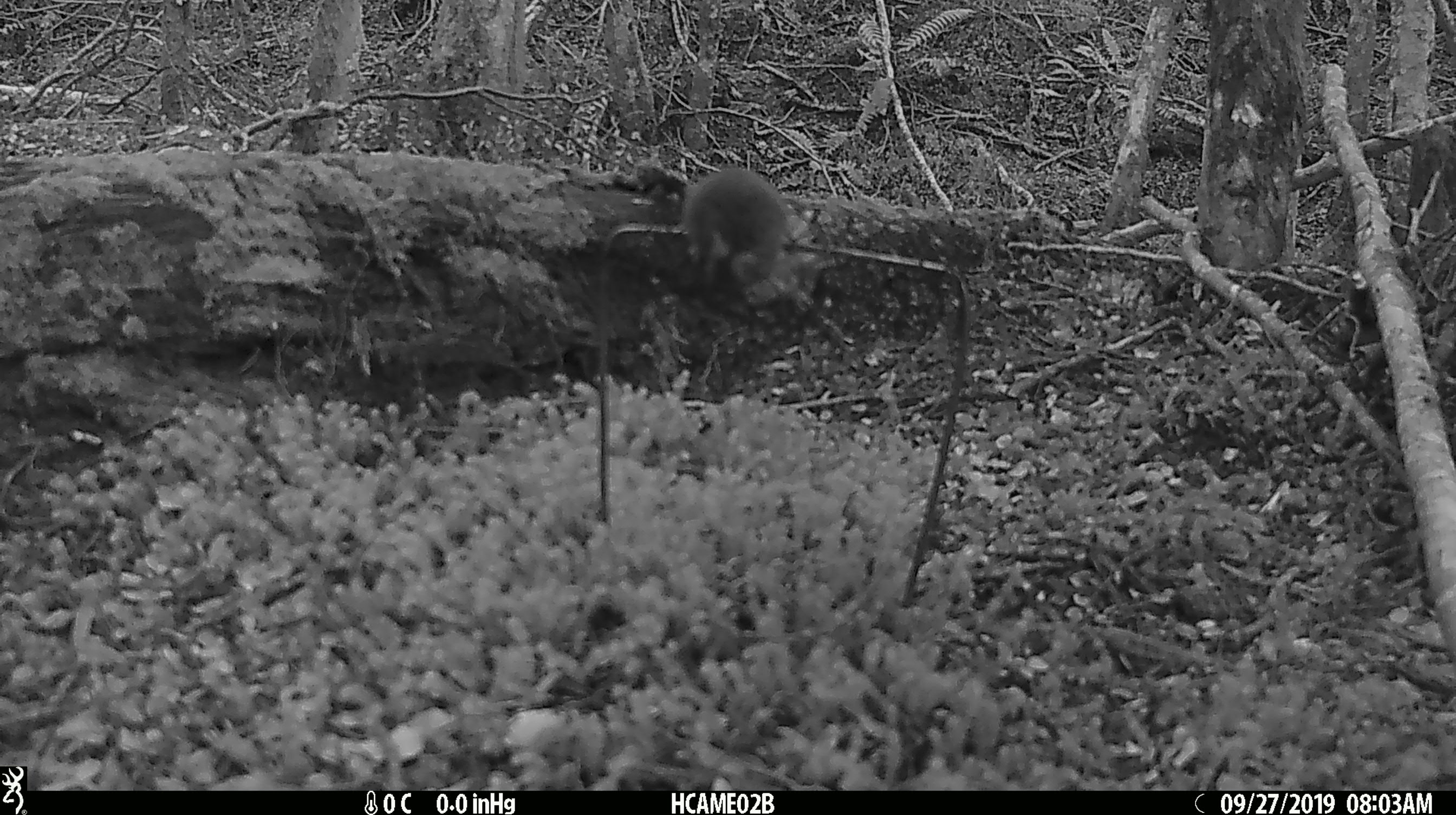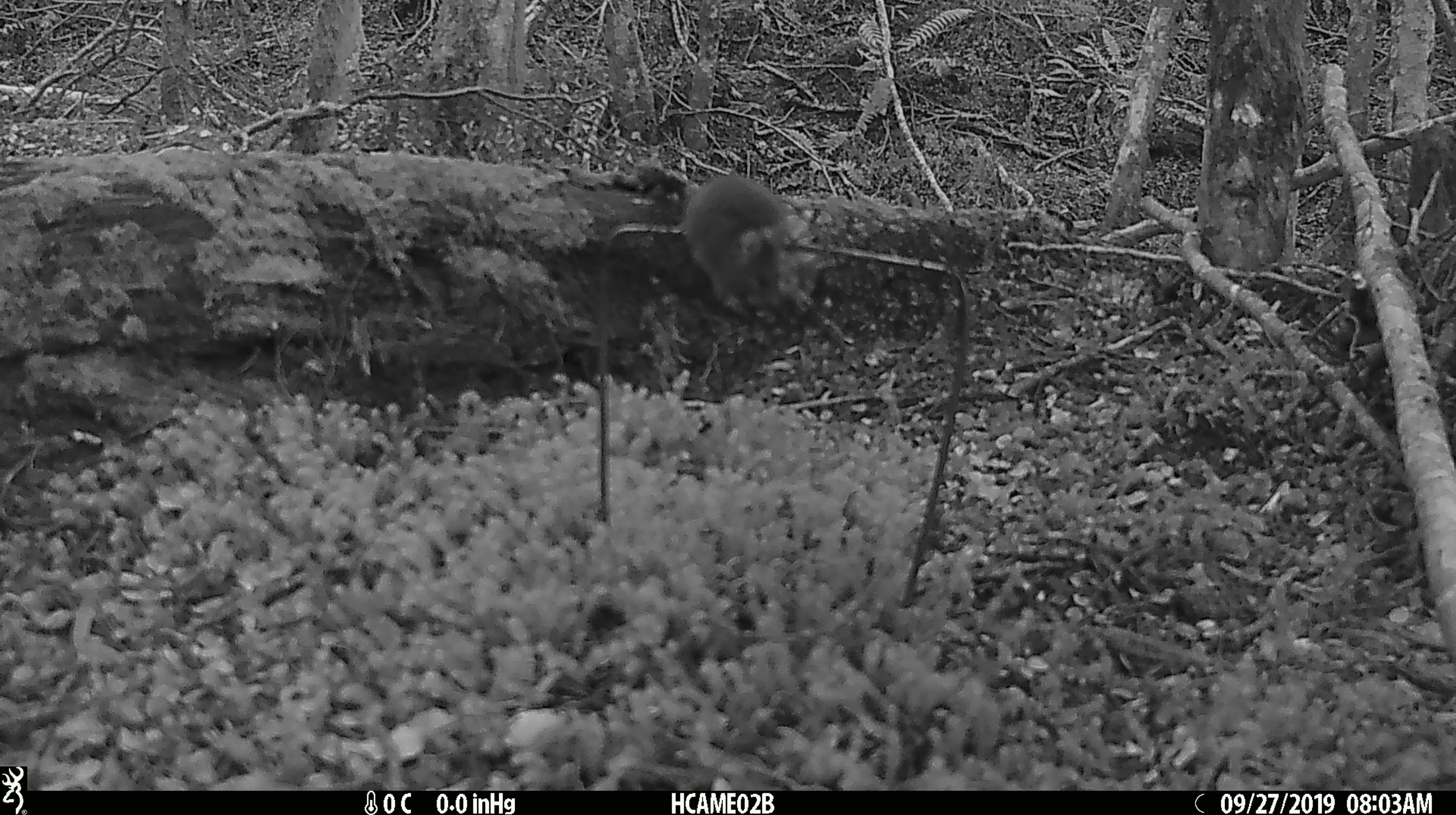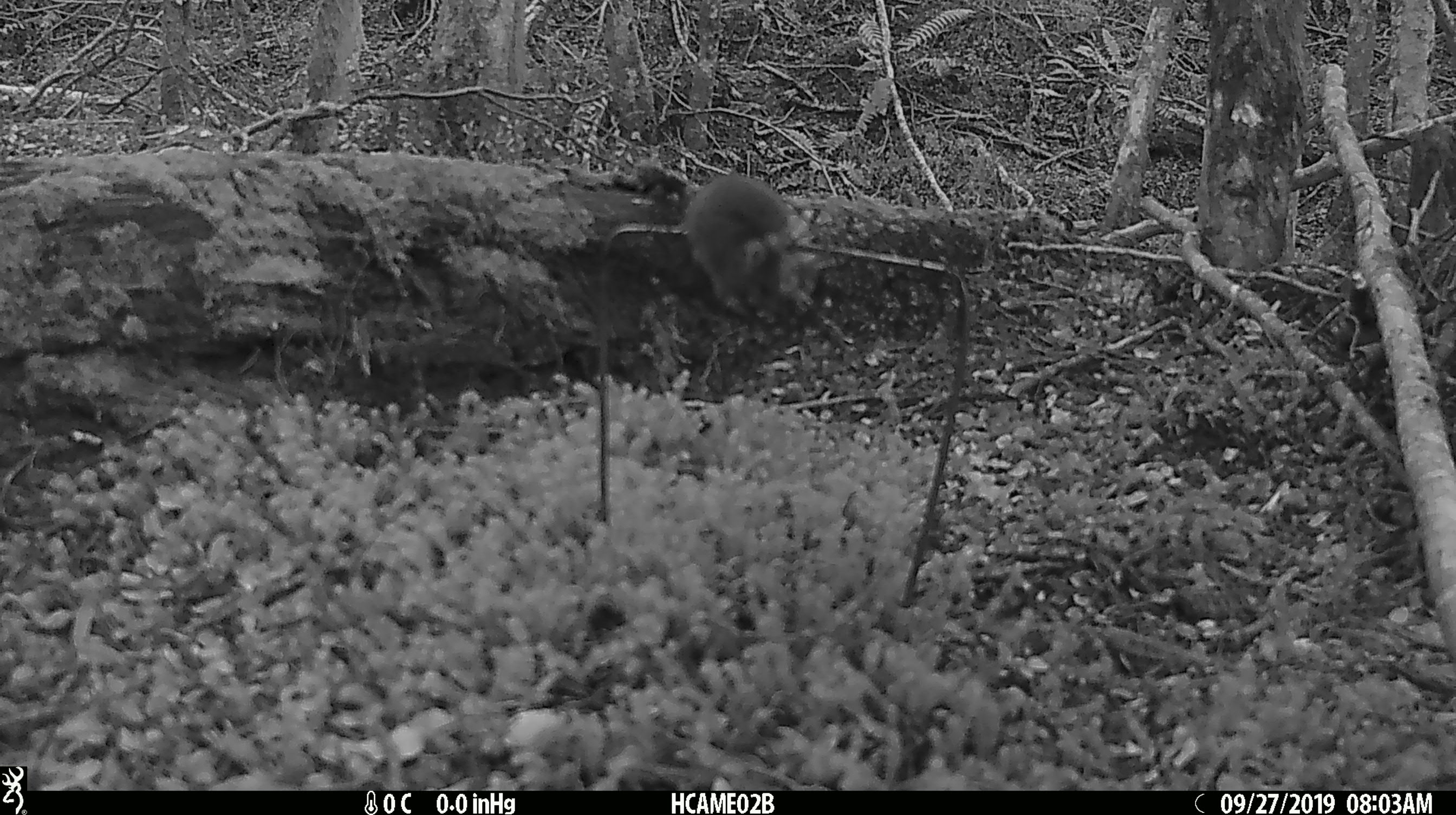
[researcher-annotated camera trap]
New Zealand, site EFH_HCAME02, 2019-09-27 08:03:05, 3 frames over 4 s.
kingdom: Animalia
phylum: Chordata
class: Mammalia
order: Rodentia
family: Muridae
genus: Mus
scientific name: Mus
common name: mouse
Mouse (Mus).